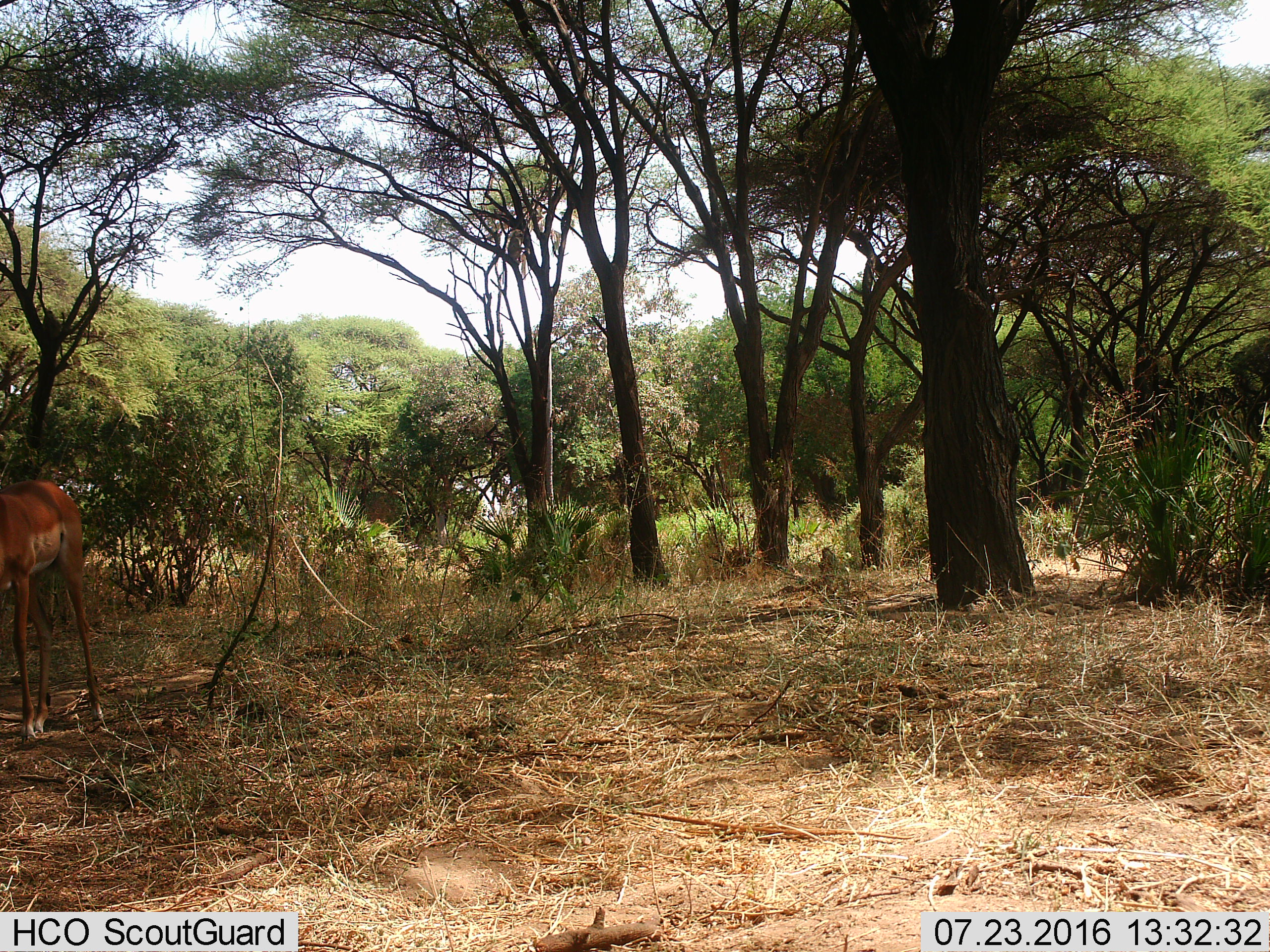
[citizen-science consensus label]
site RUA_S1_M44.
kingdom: Animalia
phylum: Chordata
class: Mammalia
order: Artiodactyla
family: Bovidae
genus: Aepyceros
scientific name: Aepyceros melampus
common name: impala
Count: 1.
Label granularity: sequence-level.